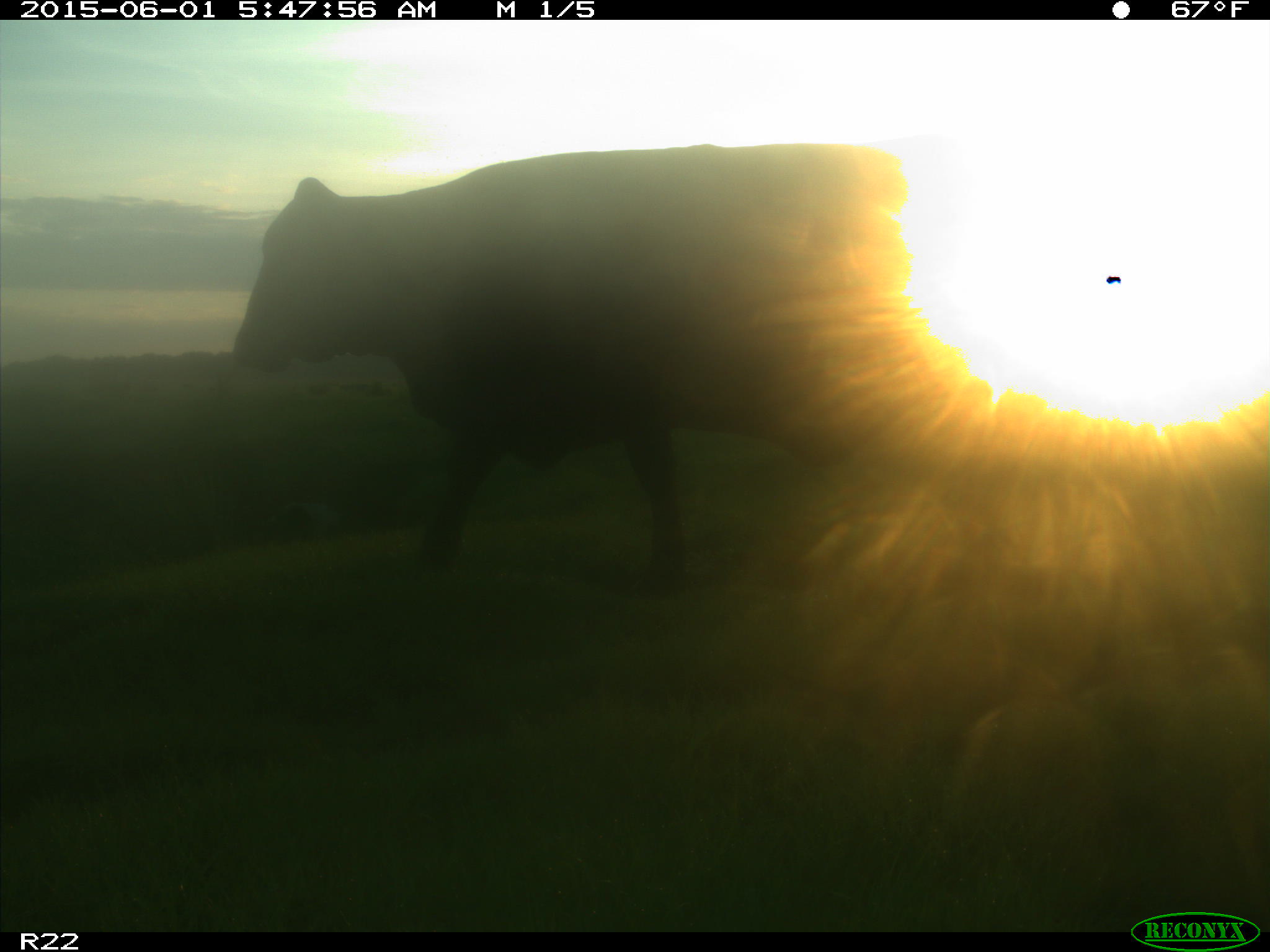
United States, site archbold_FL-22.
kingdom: Animalia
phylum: Chordata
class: Mammalia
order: Artiodactyla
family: Bovidae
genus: Bos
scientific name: Bos taurus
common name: domestic cow